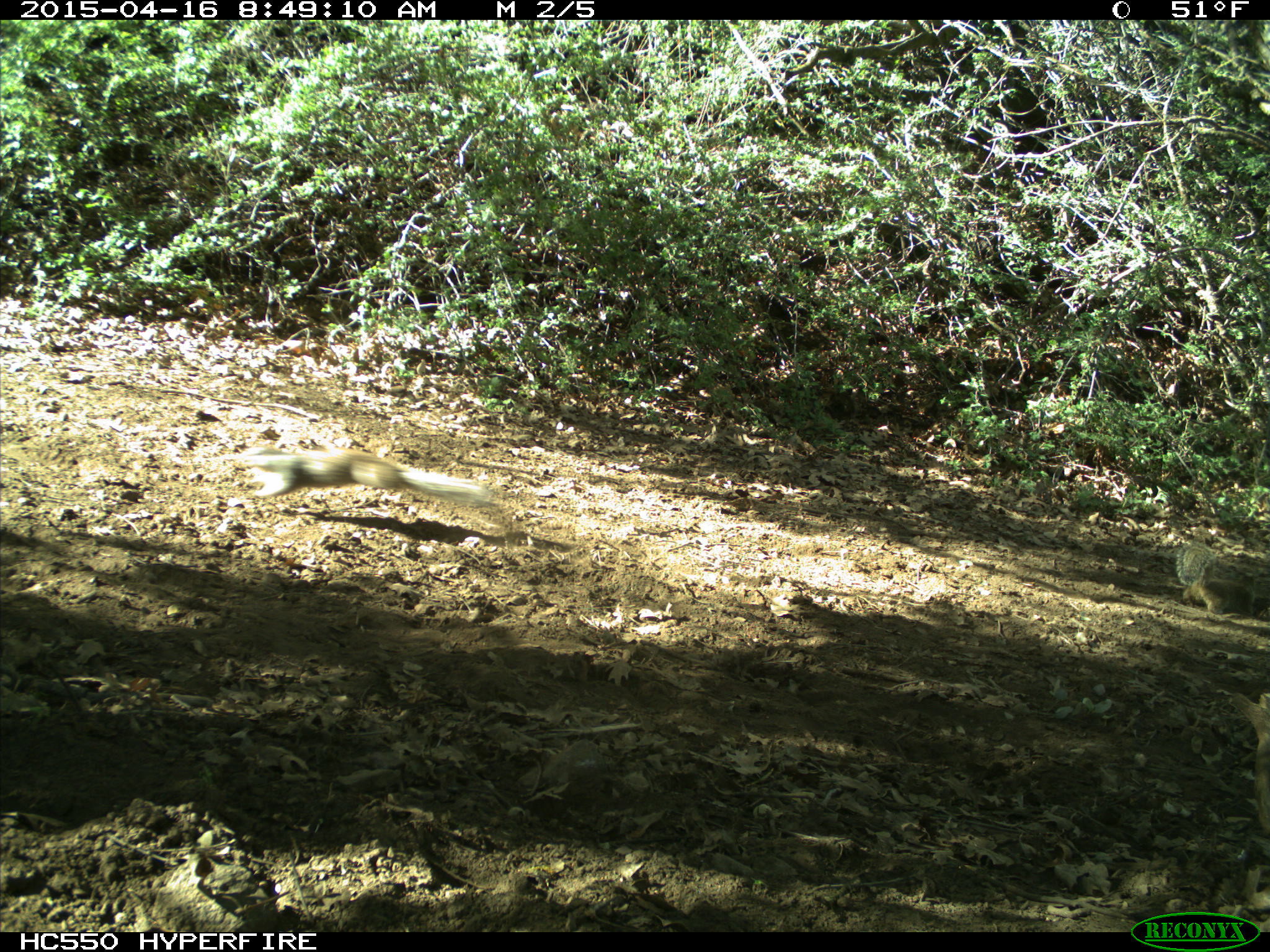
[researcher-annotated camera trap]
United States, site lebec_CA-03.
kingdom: Animalia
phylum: Chordata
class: Mammalia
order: Rodentia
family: Sciuridae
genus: Otospermophilus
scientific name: Otospermophilus beecheyi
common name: california ground squirrel